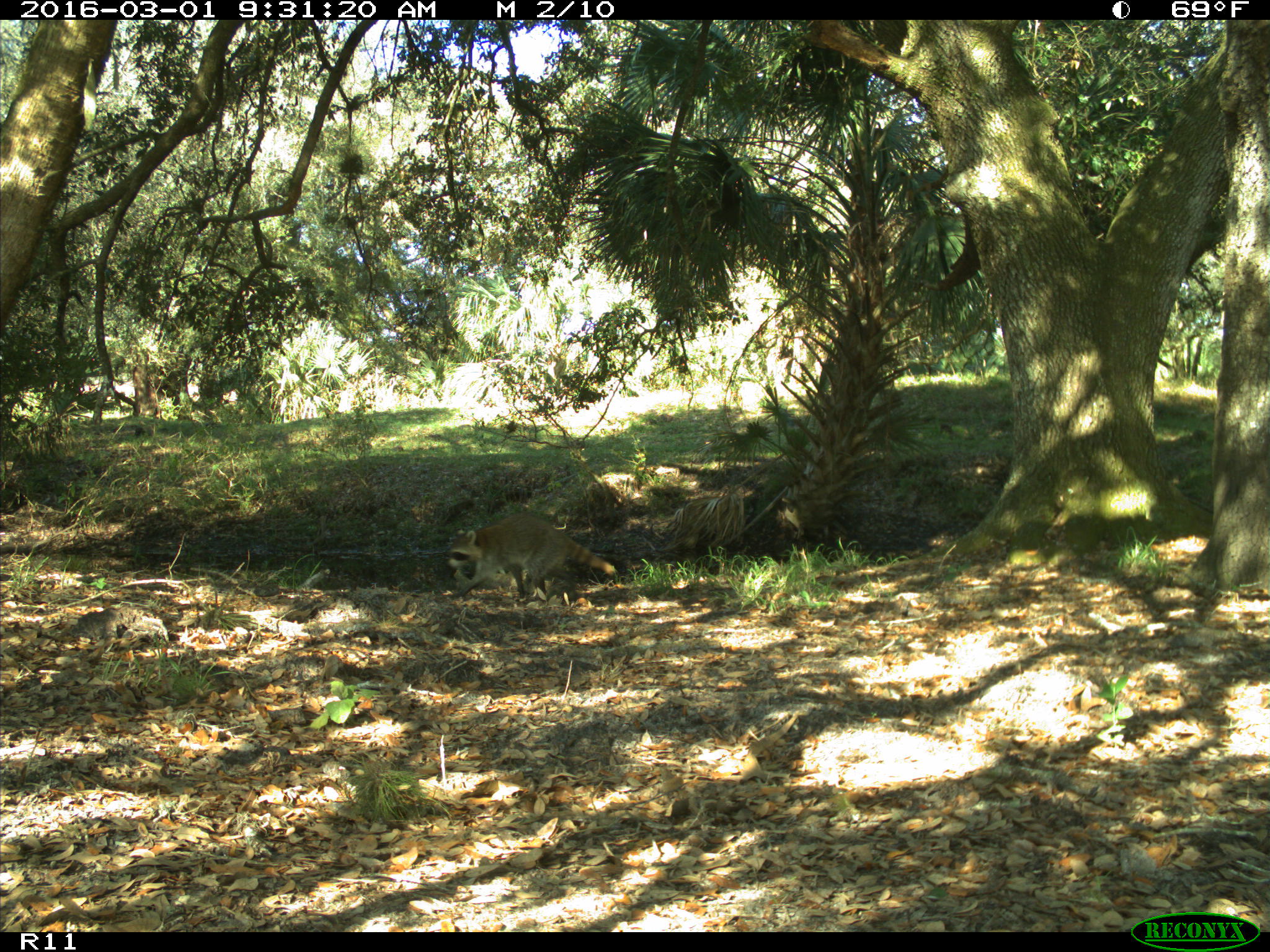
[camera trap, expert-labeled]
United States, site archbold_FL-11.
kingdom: Animalia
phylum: Chordata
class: Mammalia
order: Carnivora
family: Procyonidae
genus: Procyon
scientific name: Procyon lotor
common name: common raccoon